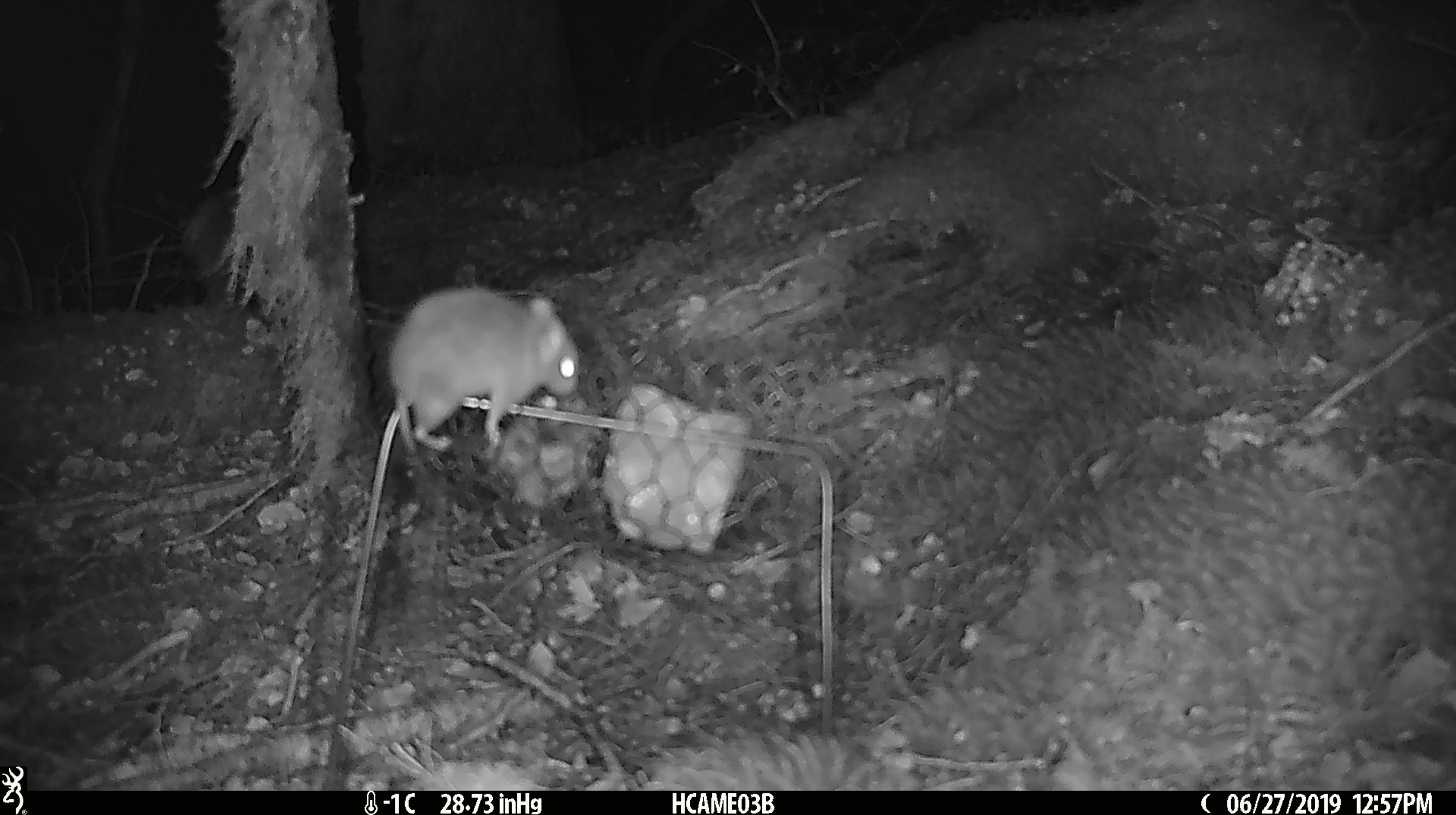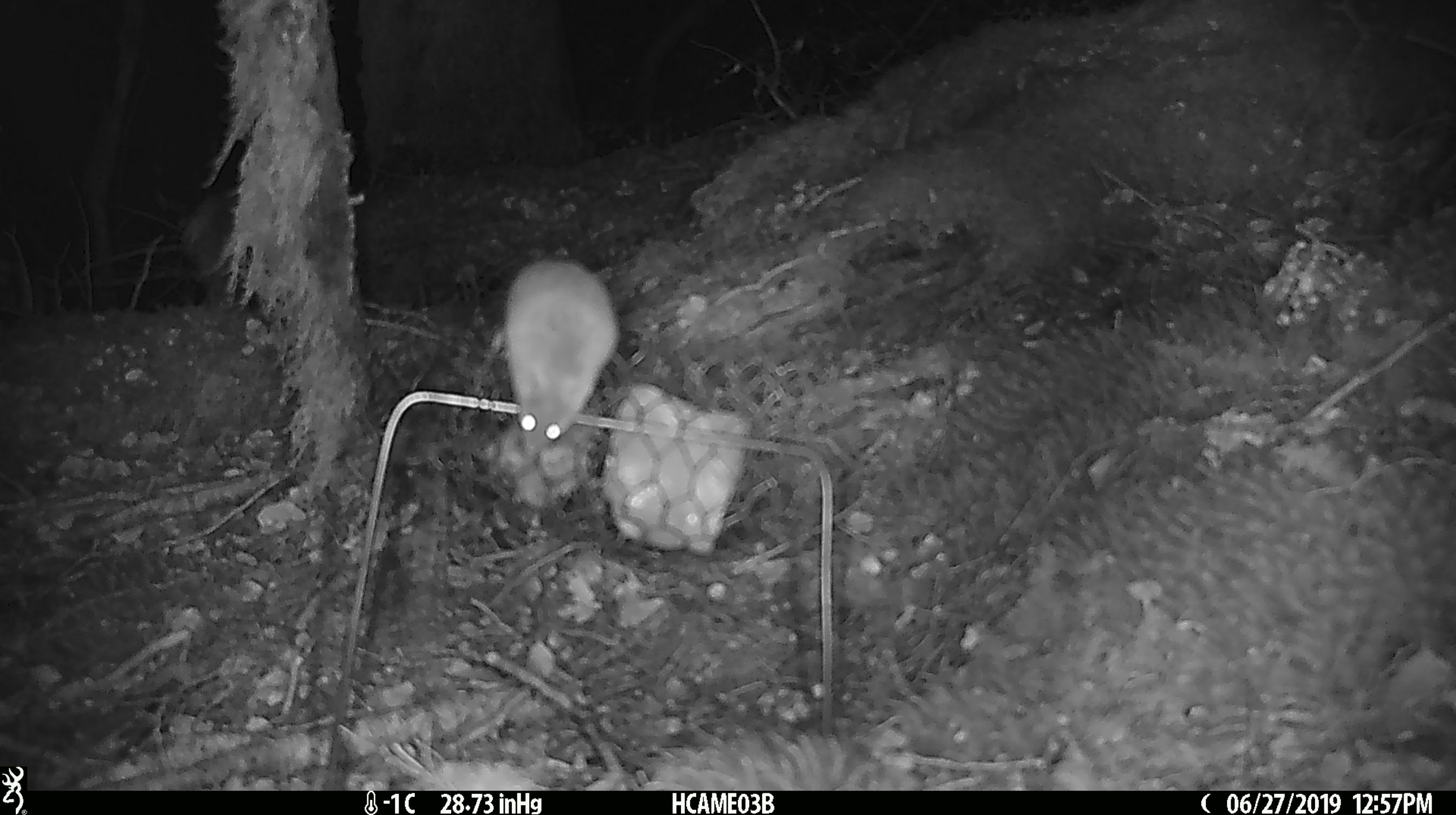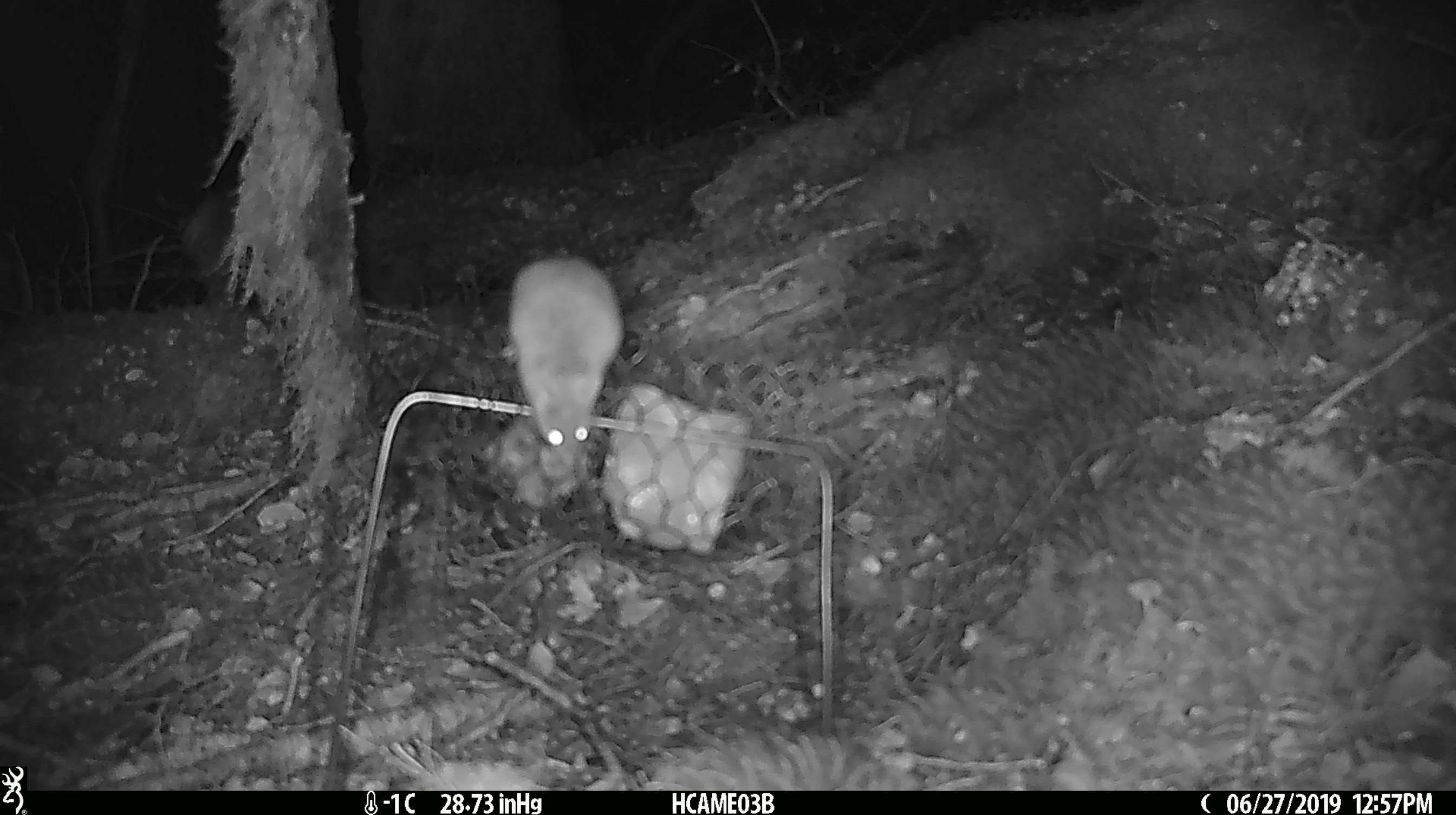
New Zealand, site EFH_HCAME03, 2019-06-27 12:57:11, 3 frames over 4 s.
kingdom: Animalia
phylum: Chordata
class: Mammalia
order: Rodentia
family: Muridae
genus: Mus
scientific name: Mus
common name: mouse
Mouse (Mus).